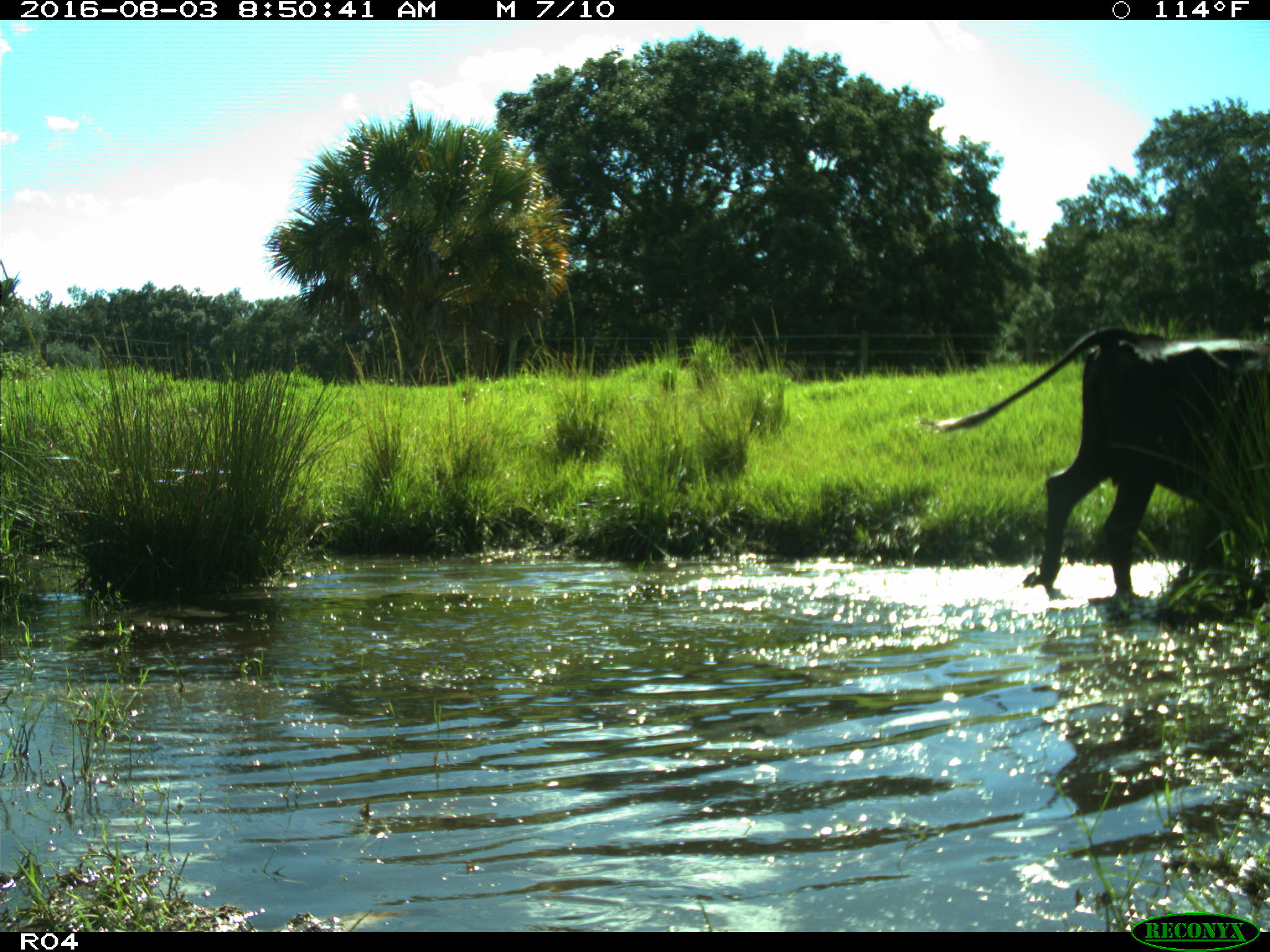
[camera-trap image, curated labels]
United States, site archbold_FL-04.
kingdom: Animalia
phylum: Chordata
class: Mammalia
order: Artiodactyla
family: Bovidae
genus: Bos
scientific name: Bos taurus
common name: domestic cow